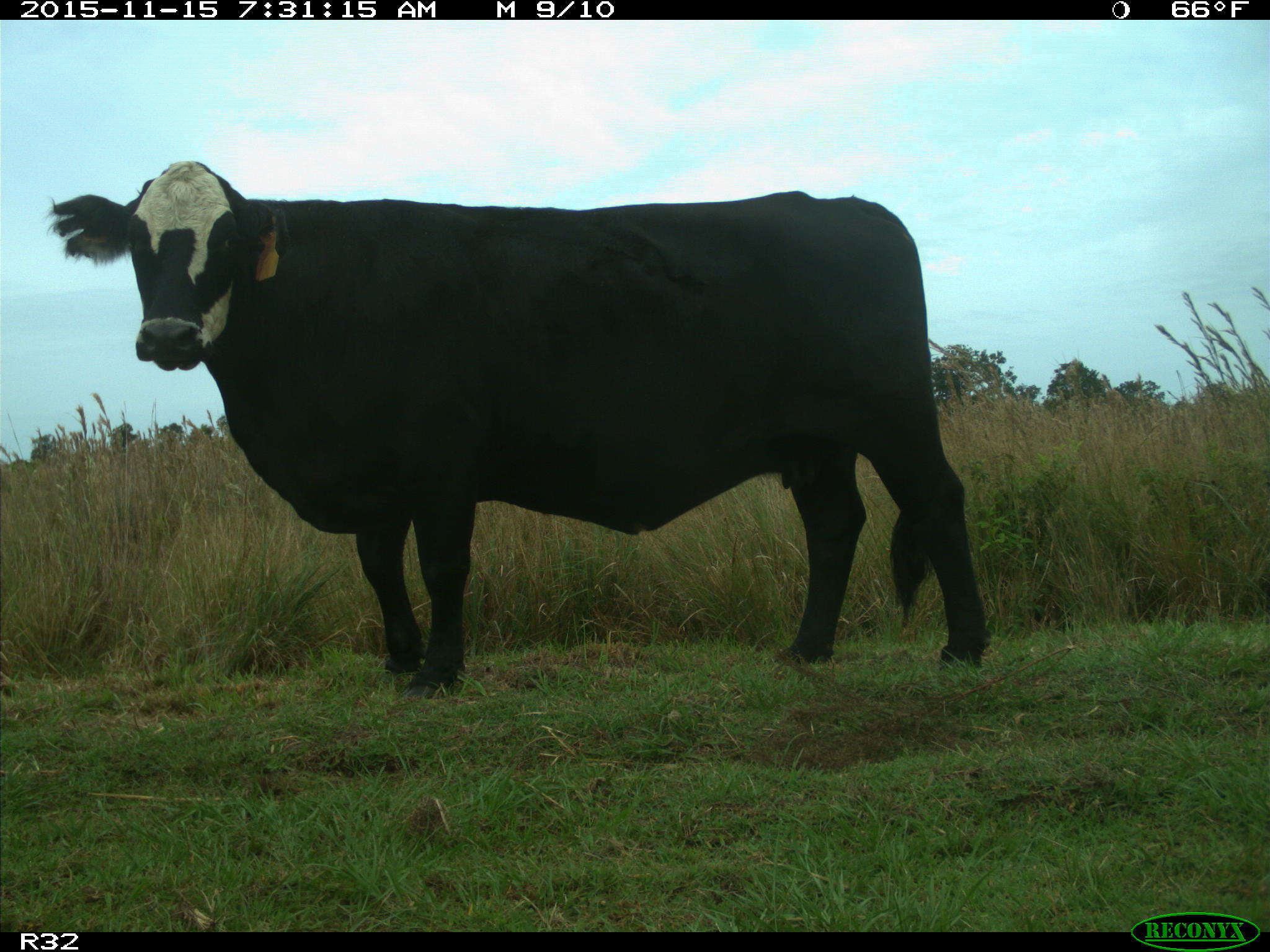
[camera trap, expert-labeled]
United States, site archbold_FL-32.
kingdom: Animalia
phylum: Chordata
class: Mammalia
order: Artiodactyla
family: Bovidae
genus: Bos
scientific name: Bos taurus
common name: domestic cow